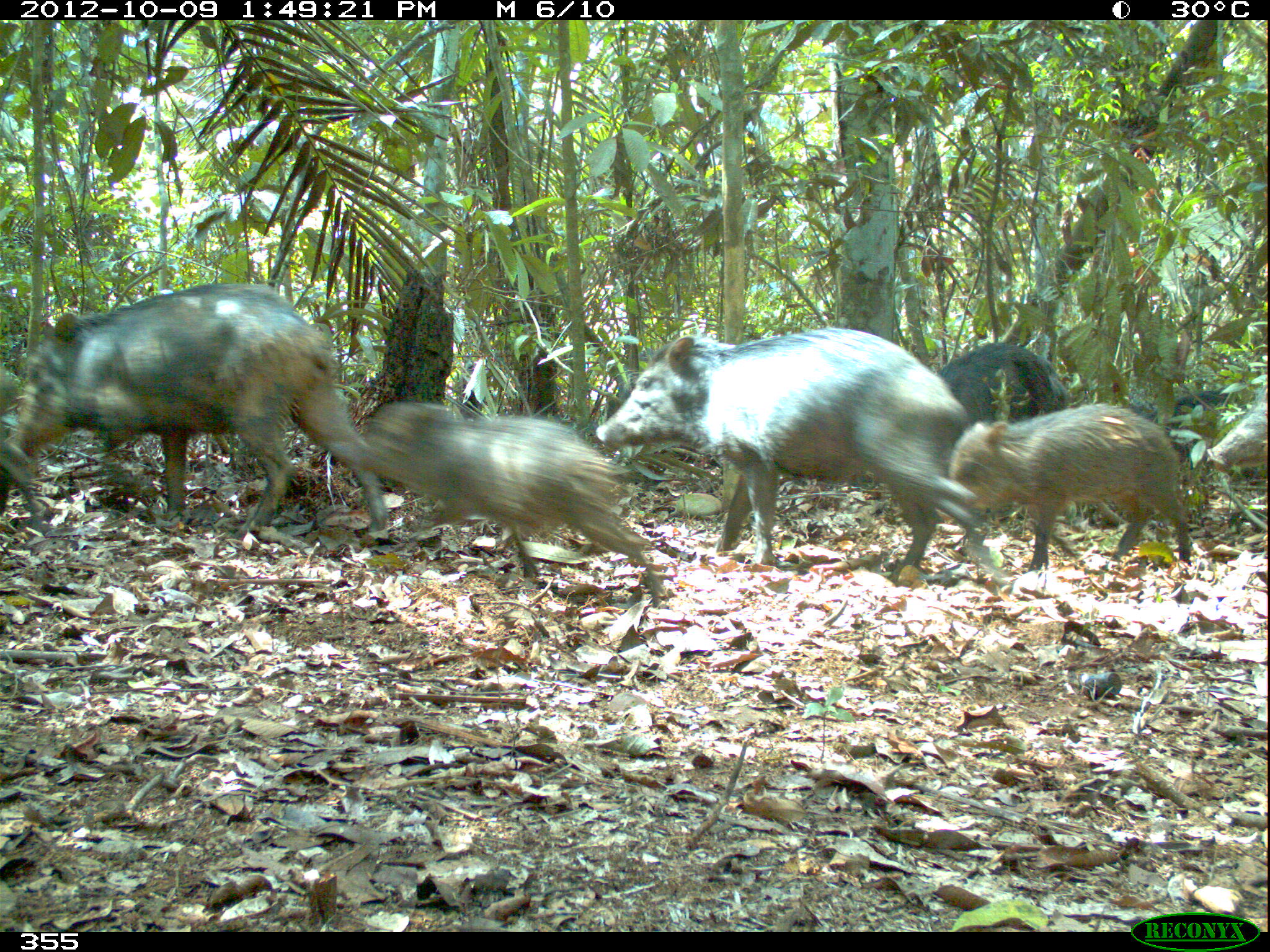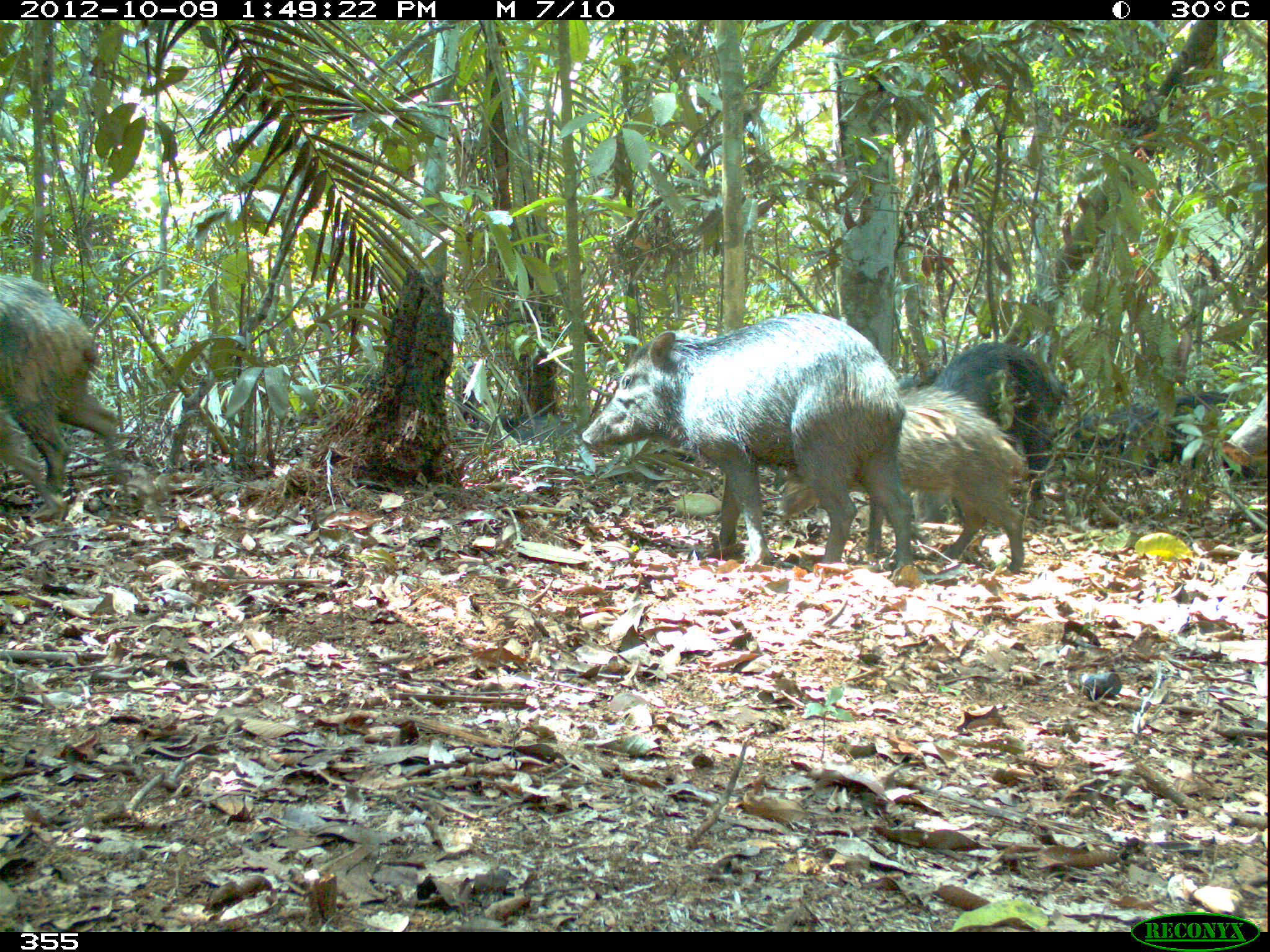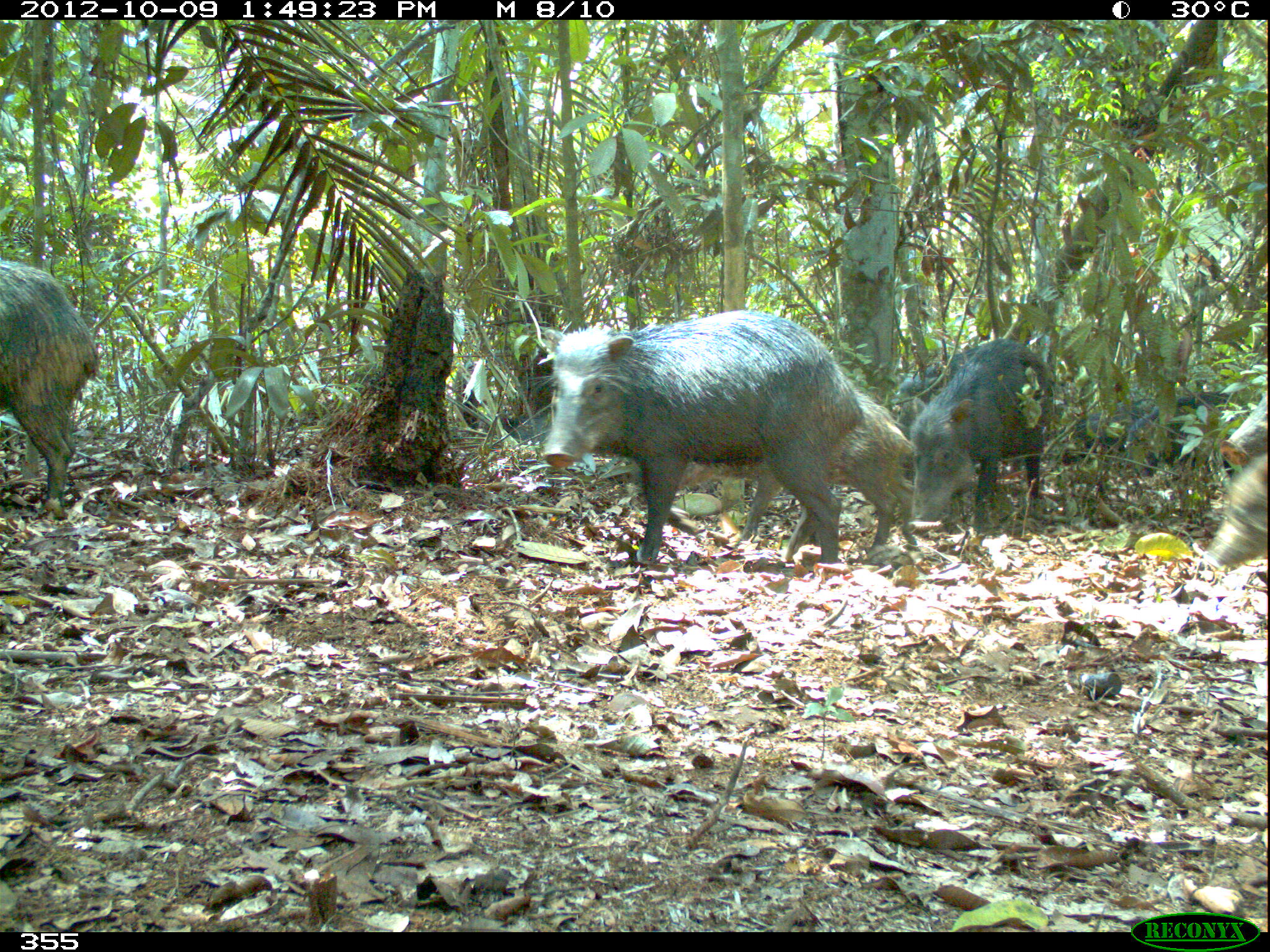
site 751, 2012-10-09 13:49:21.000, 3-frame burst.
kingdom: Animalia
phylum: Chordata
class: Mammalia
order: Artiodactyla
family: Tayassuidae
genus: Tayassu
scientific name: Tayassu pecari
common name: white-lipped peccary